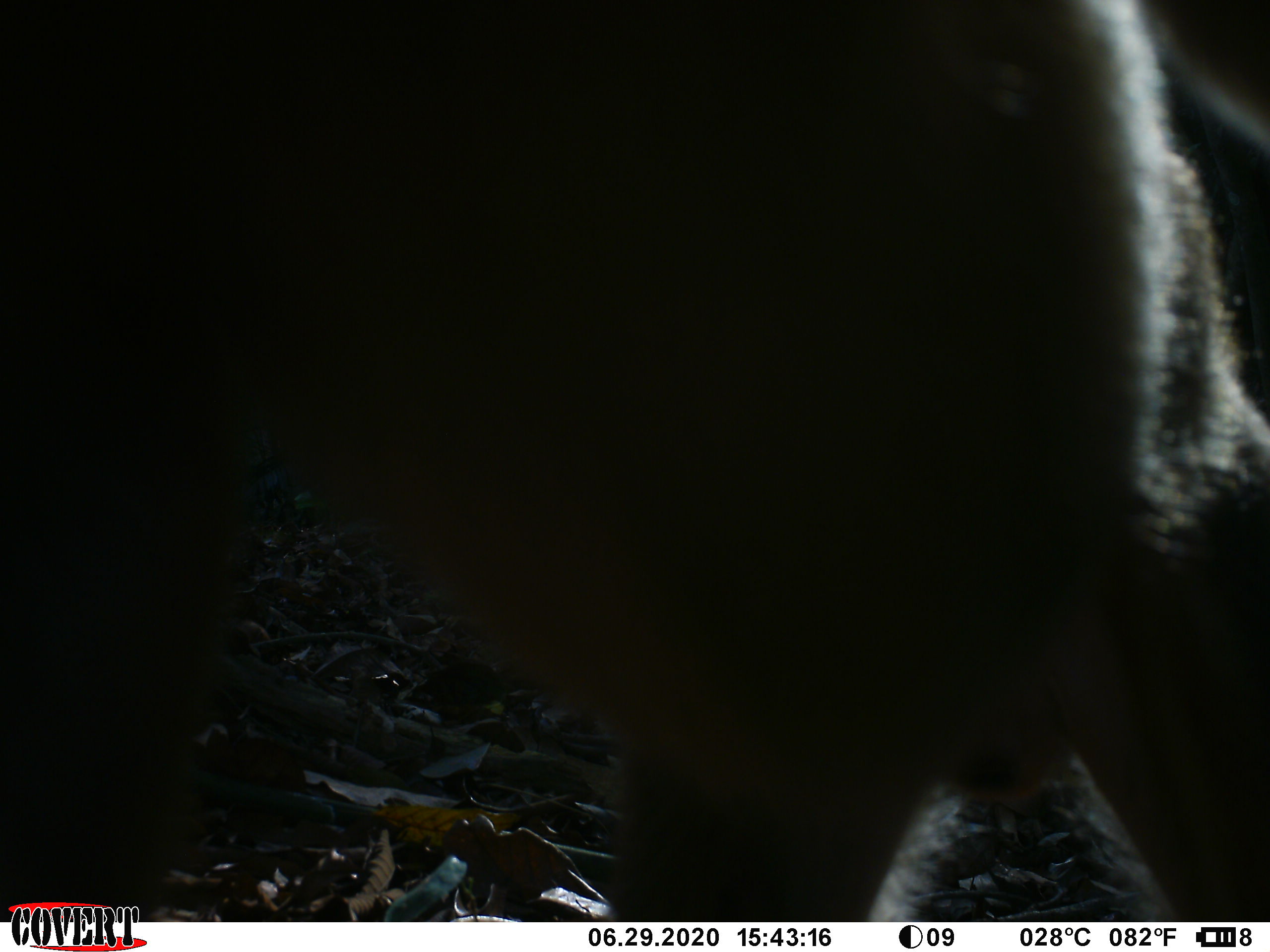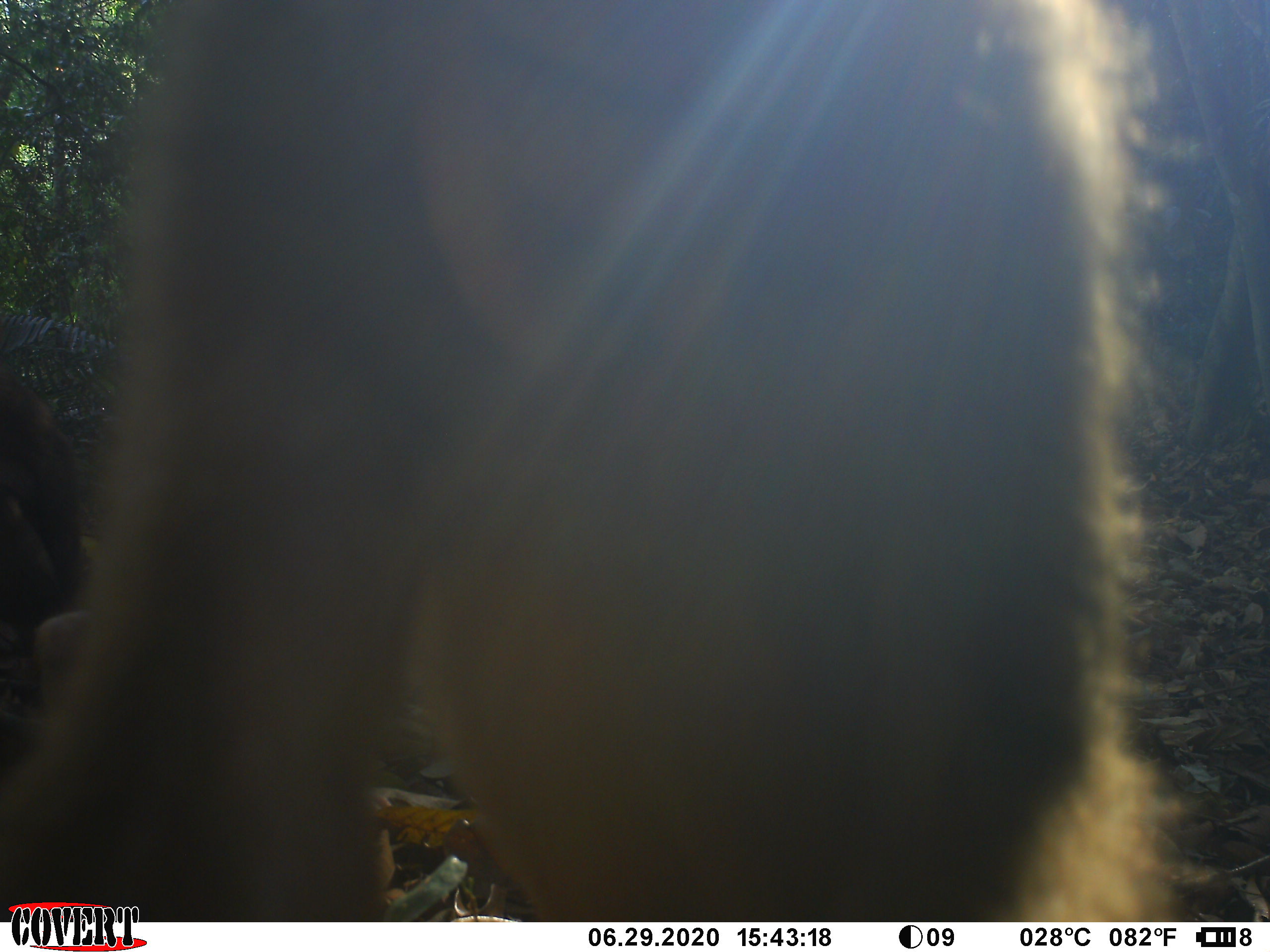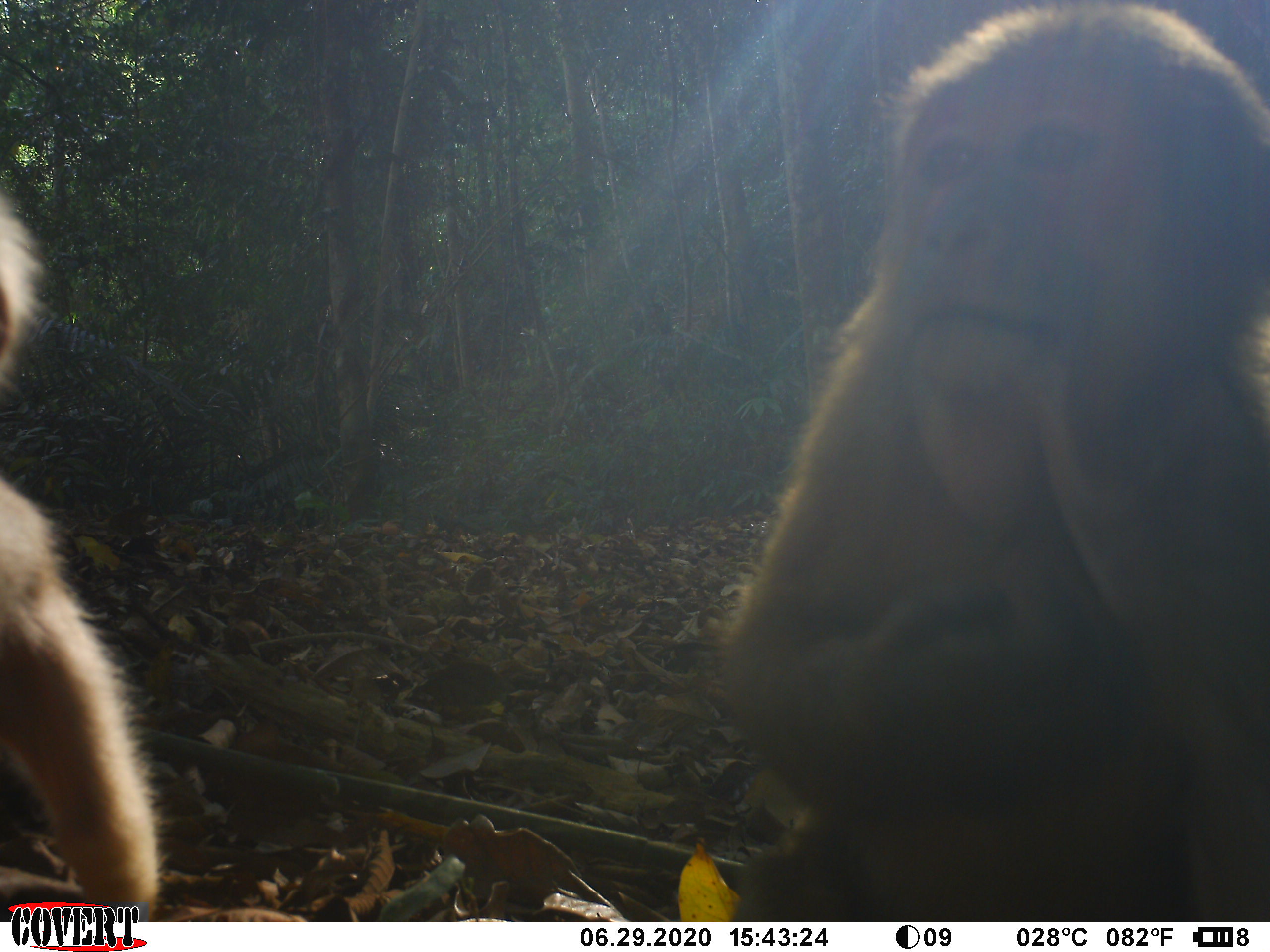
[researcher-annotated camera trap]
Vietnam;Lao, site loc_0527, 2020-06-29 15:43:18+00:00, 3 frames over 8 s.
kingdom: Animalia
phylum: Chordata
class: Mammalia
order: Primates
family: Cercopithecidae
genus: Macaca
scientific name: Macaca arctoides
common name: stump-tailed macaque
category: stump tailed macaque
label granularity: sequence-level